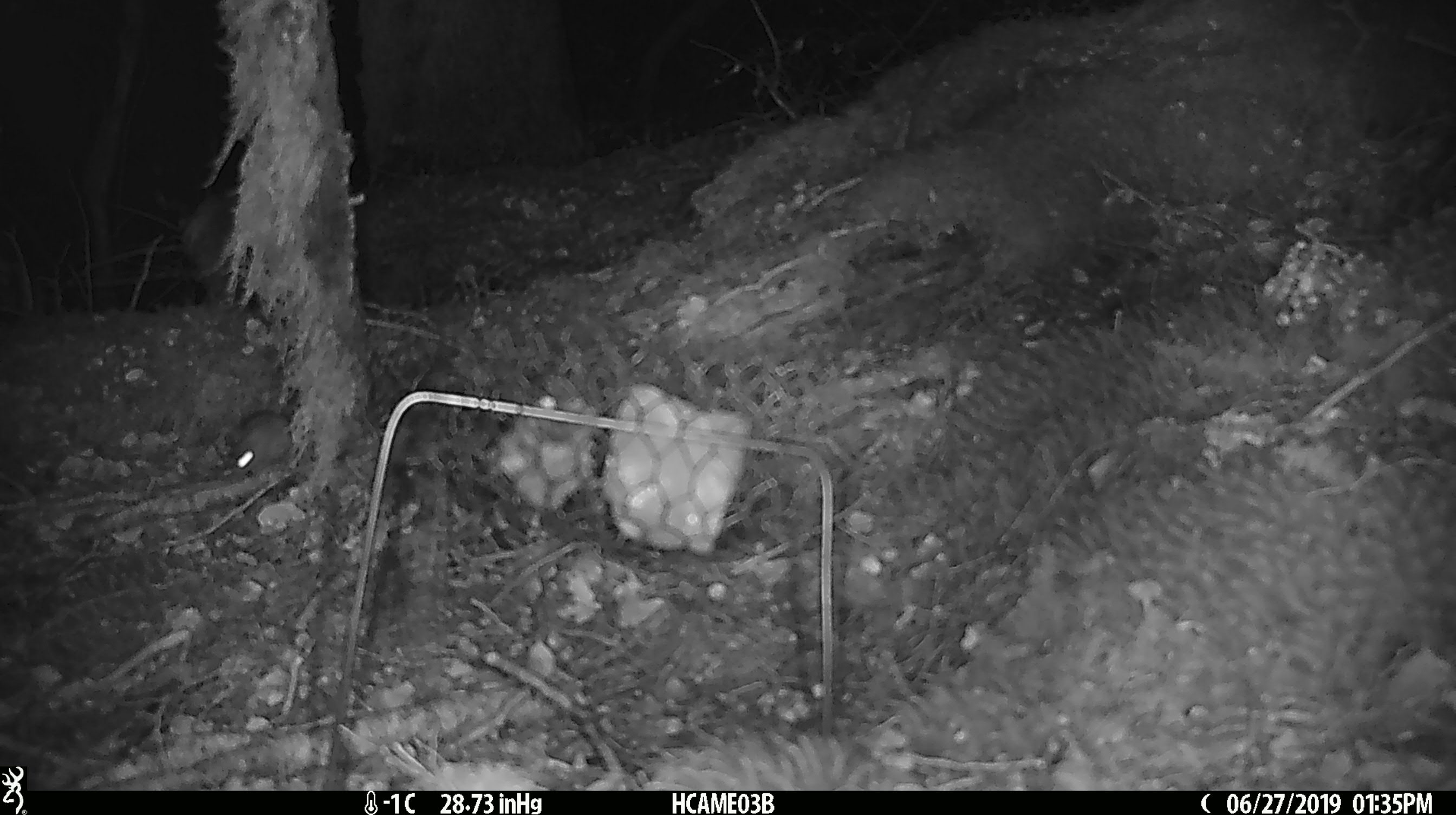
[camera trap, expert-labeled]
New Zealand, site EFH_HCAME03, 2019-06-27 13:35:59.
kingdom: Animalia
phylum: Chordata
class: Mammalia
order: Rodentia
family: Muridae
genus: Mus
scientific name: Mus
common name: mouse